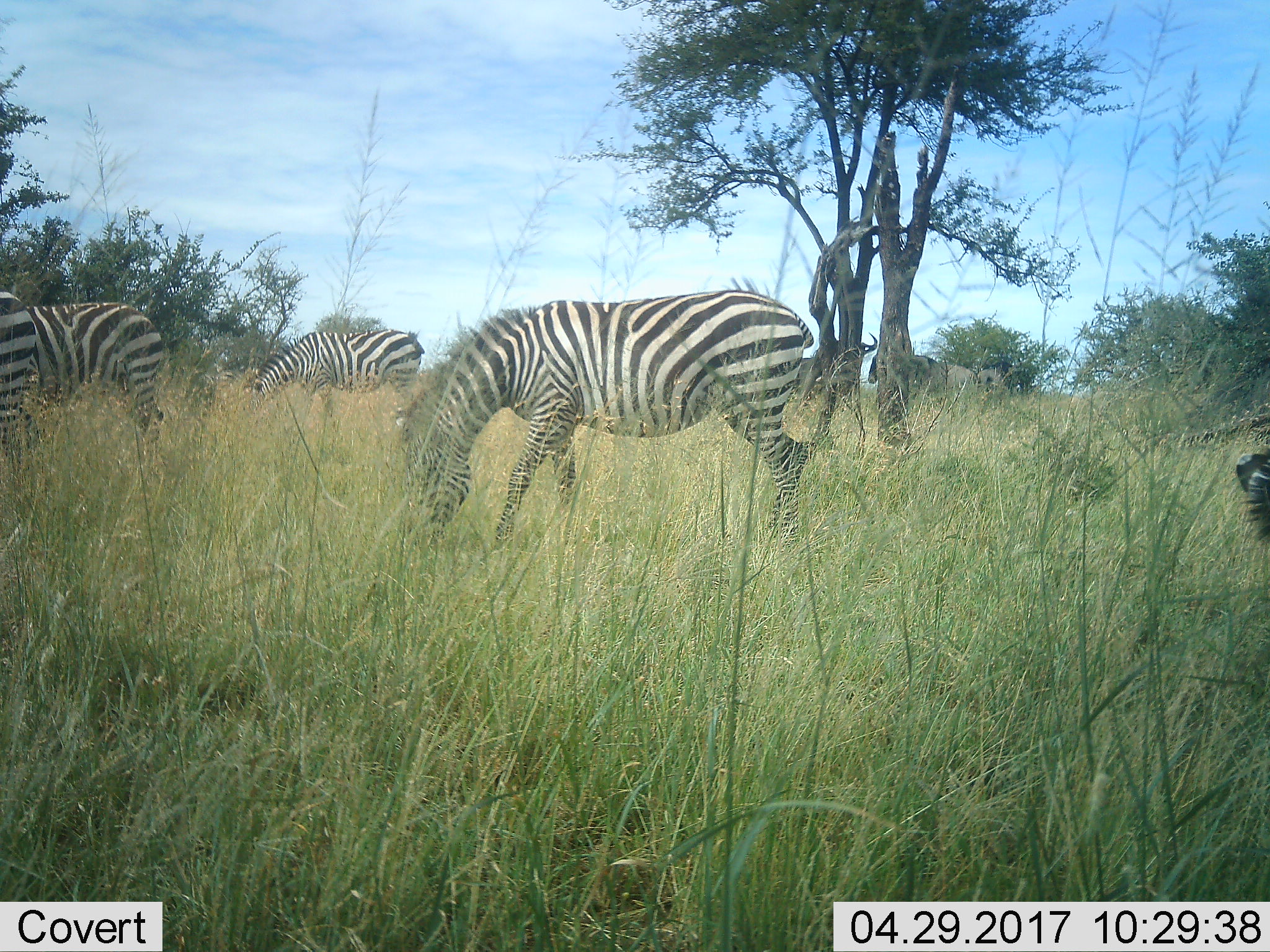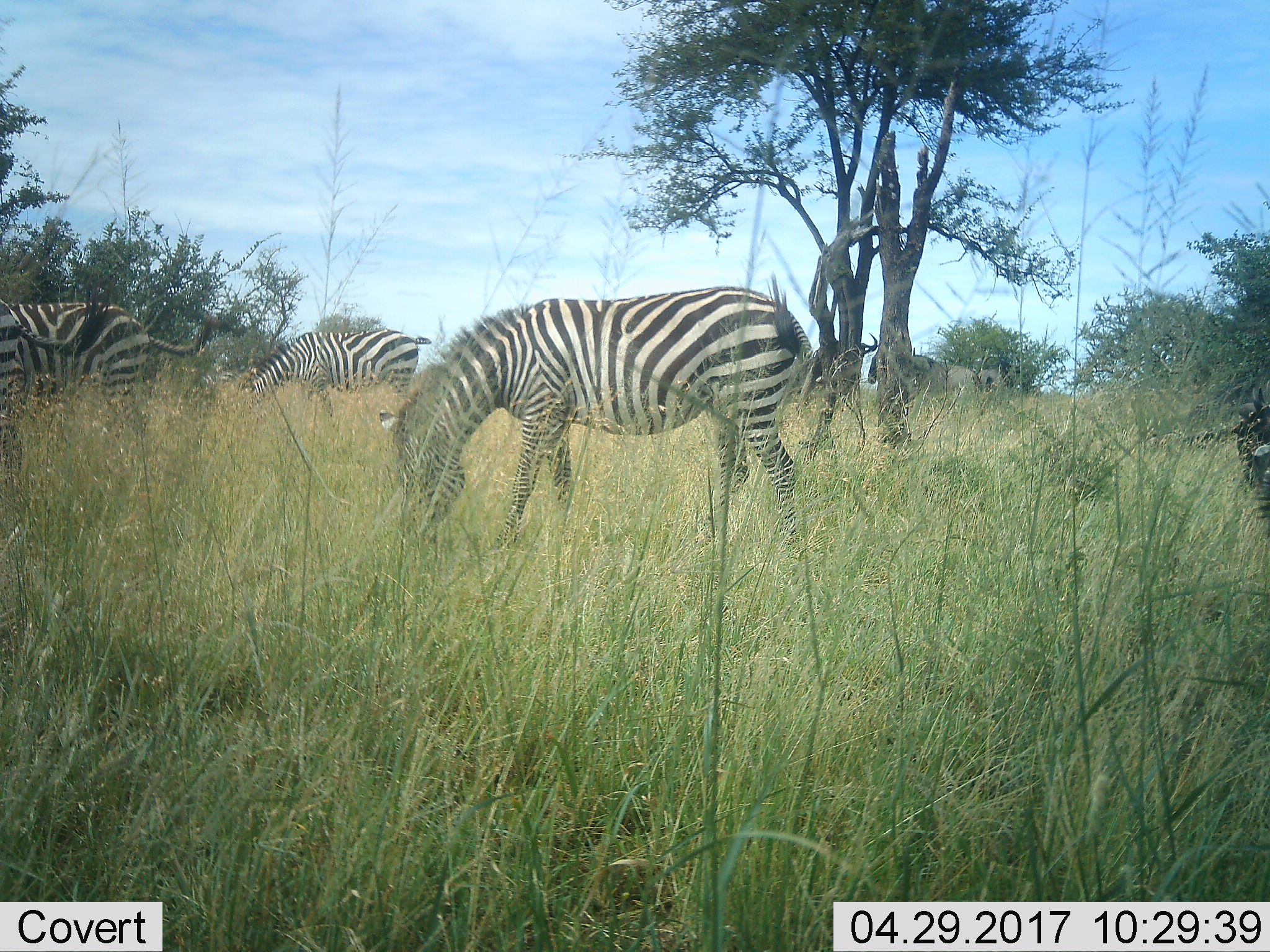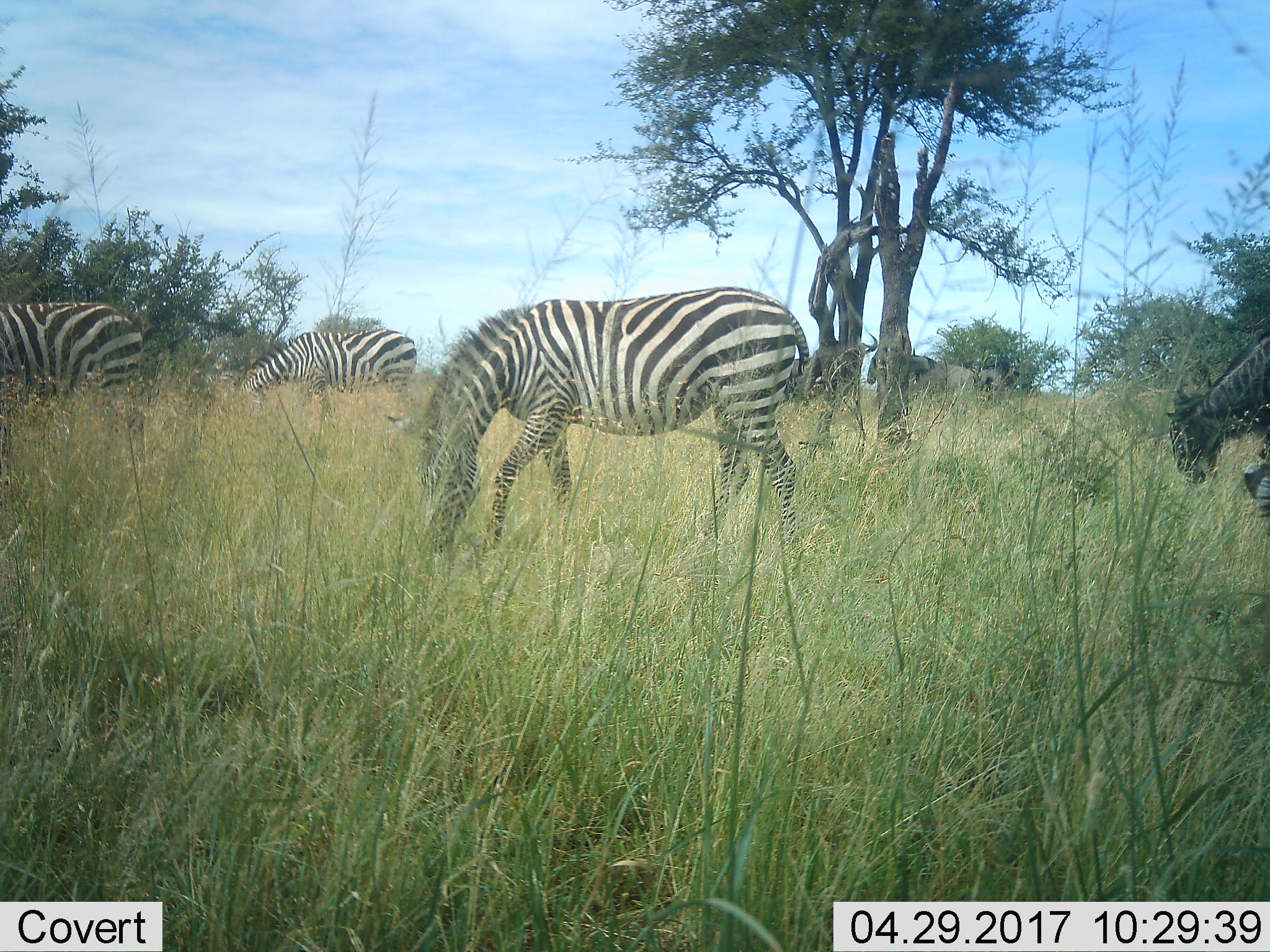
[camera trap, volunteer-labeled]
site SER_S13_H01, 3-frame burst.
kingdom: Animalia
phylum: Chordata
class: Mammalia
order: Artiodactyla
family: Bovidae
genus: Connochaetes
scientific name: Connochaetes taurinus taurinus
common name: blue wildebeest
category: wildebeestblue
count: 3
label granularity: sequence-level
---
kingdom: Animalia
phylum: Chordata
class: Mammalia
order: Perissodactyla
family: Equidae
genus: Equus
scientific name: Equus quagga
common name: plains zebra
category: zebraplains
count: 4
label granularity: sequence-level